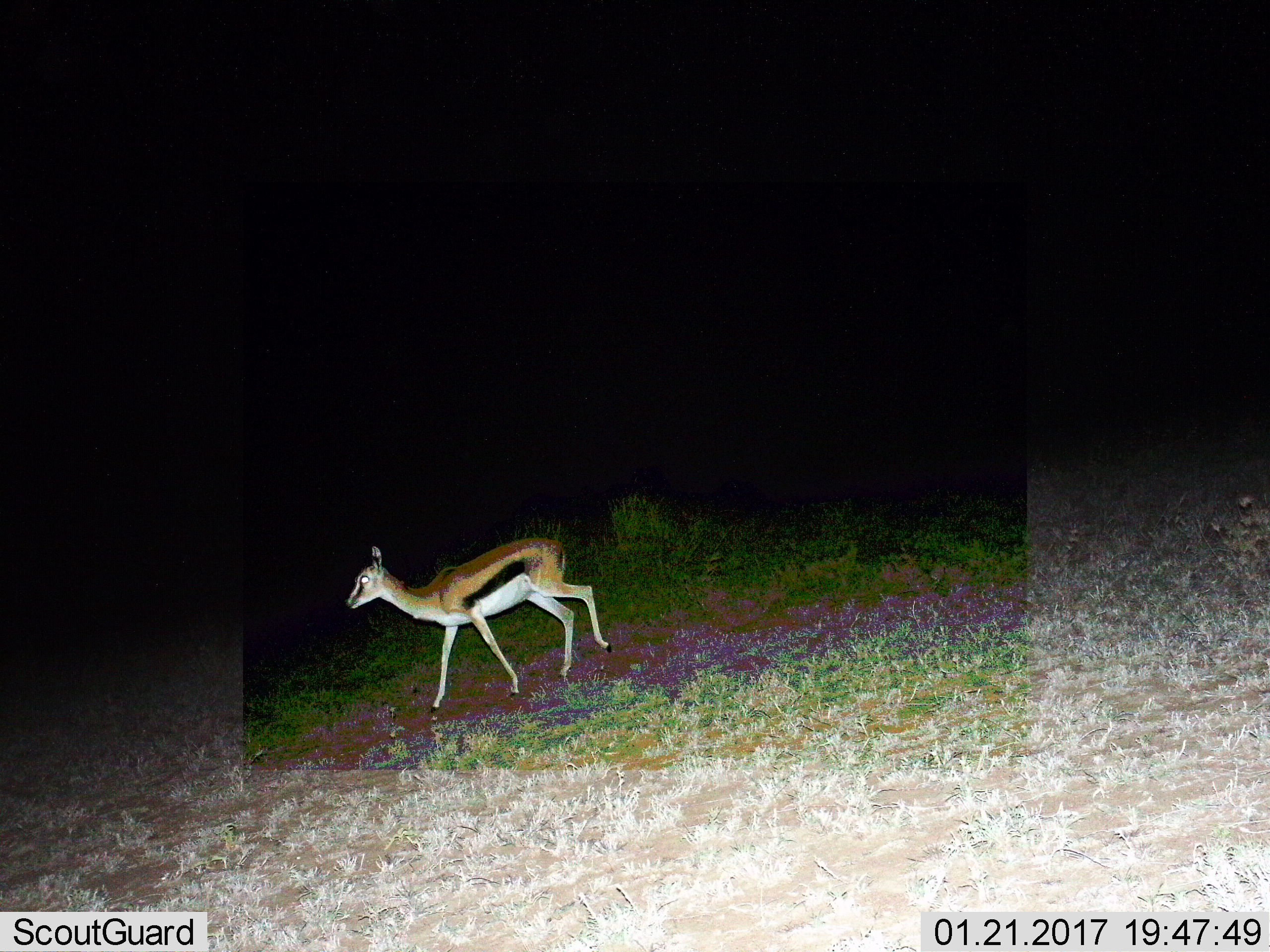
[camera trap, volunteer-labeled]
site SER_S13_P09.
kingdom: Animalia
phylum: Chordata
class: Mammalia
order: Artiodactyla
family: Bovidae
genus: Eudorcas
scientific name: Eudorcas thomsonii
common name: thomson's gazelle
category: gazellethomsons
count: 1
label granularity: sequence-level